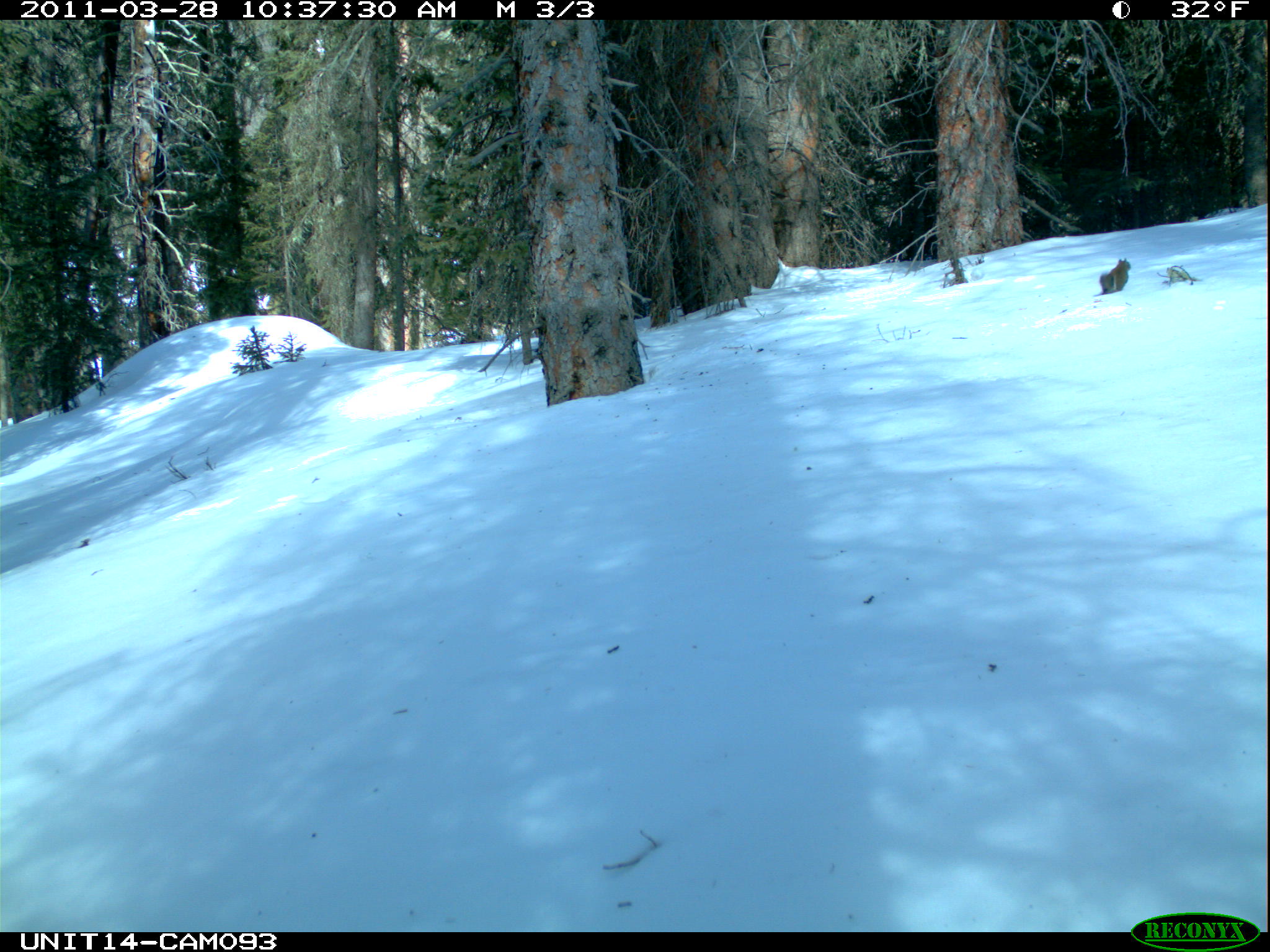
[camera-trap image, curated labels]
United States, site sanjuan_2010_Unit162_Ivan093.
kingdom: Animalia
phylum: Chordata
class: Mammalia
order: Rodentia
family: Sciuridae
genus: Tamiasciurus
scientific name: Tamiasciurus hudsonicus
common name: american red squirrel